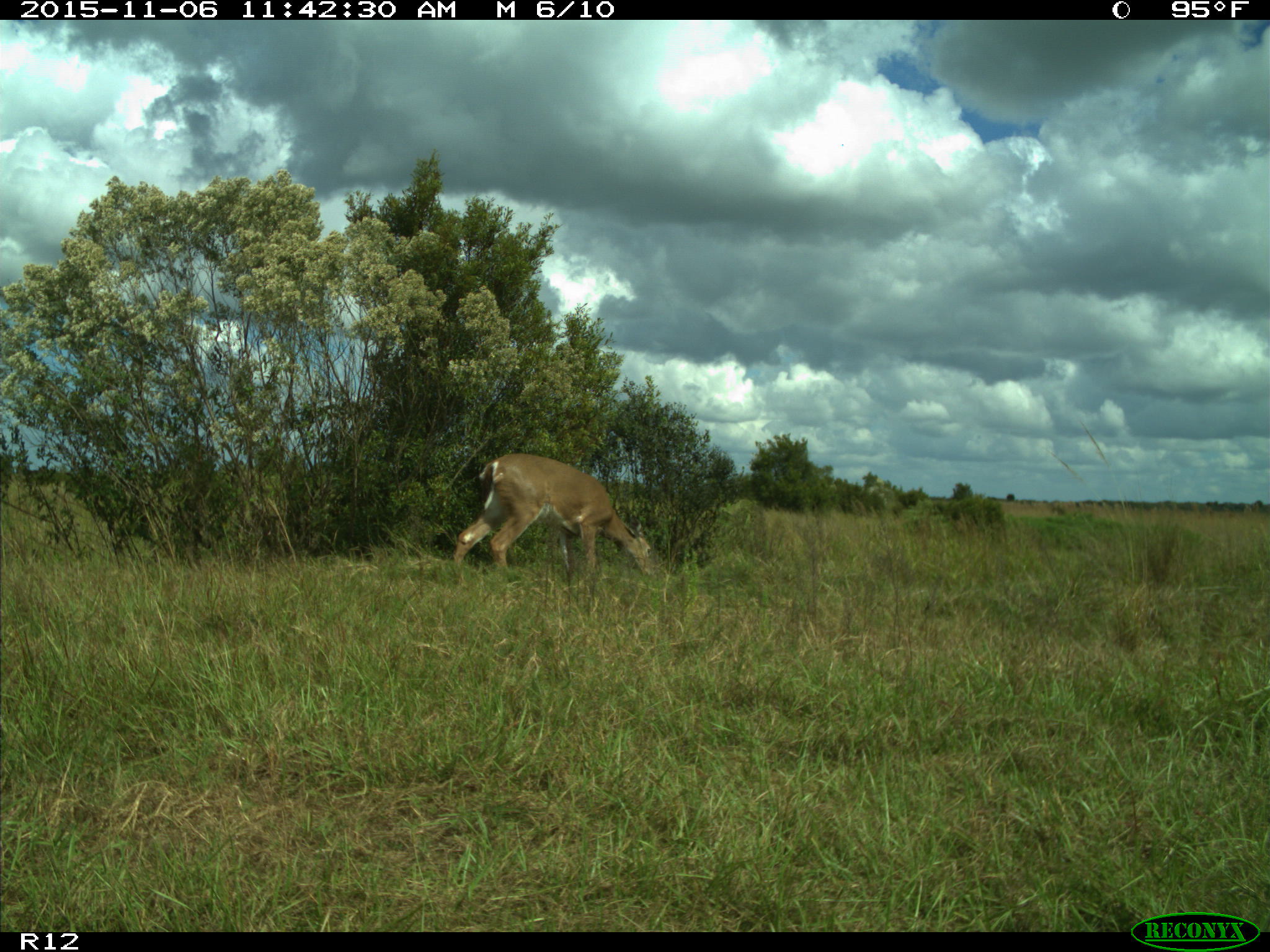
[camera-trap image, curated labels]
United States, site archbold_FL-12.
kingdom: Animalia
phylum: Chordata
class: Mammalia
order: Artiodactyla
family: Cervidae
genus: Odocoileus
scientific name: Odocoileus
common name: deer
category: unidentified deer